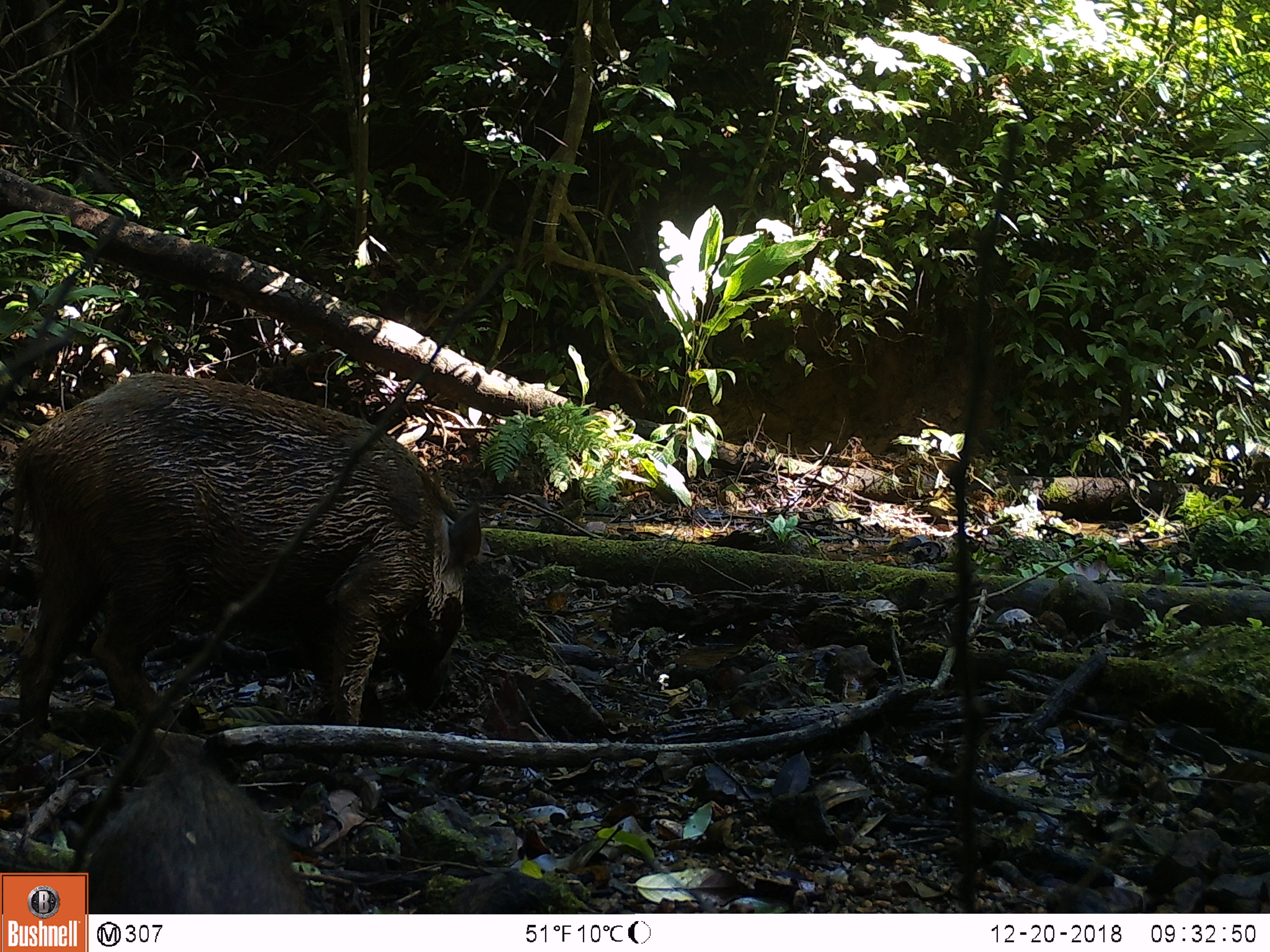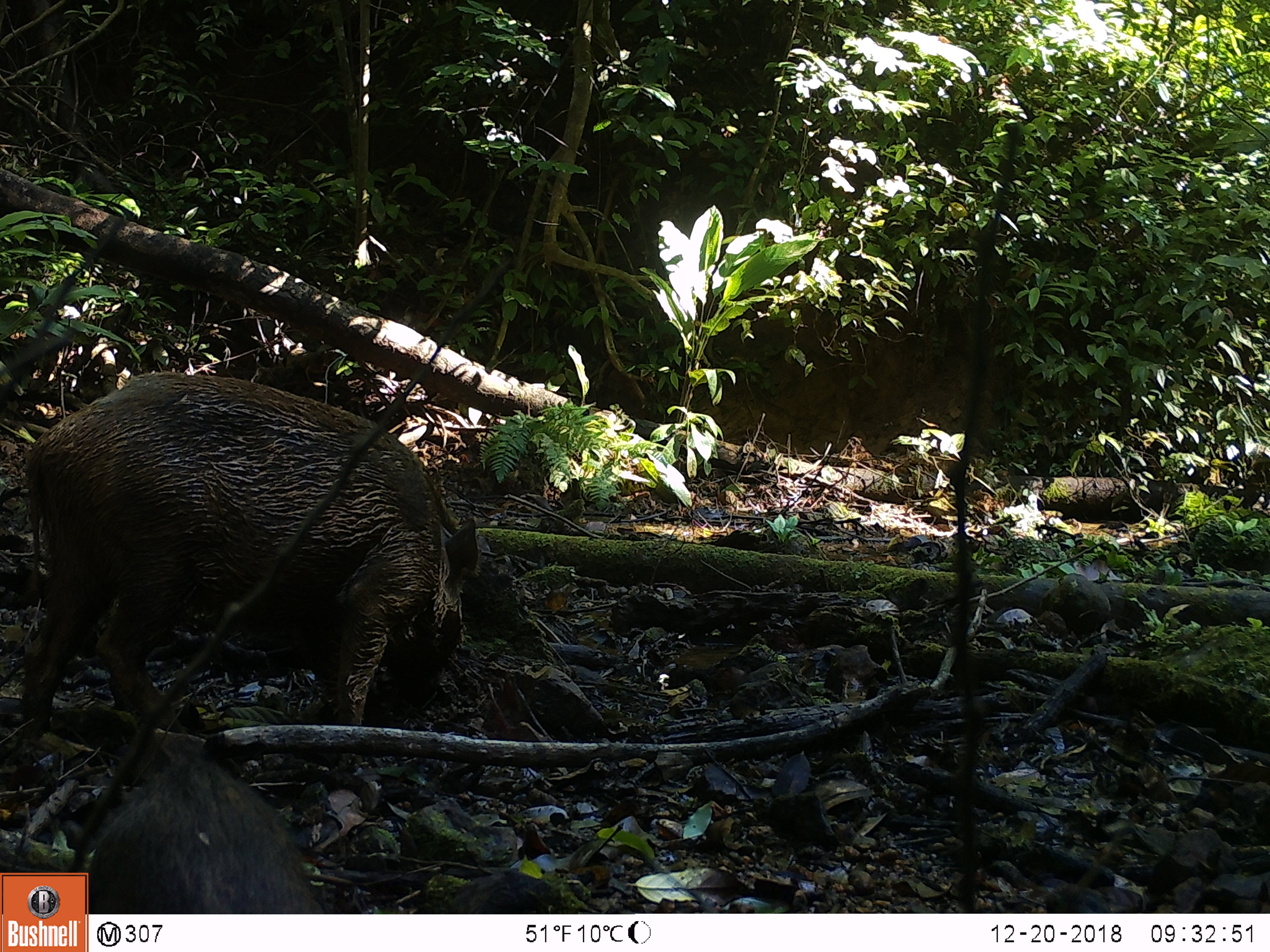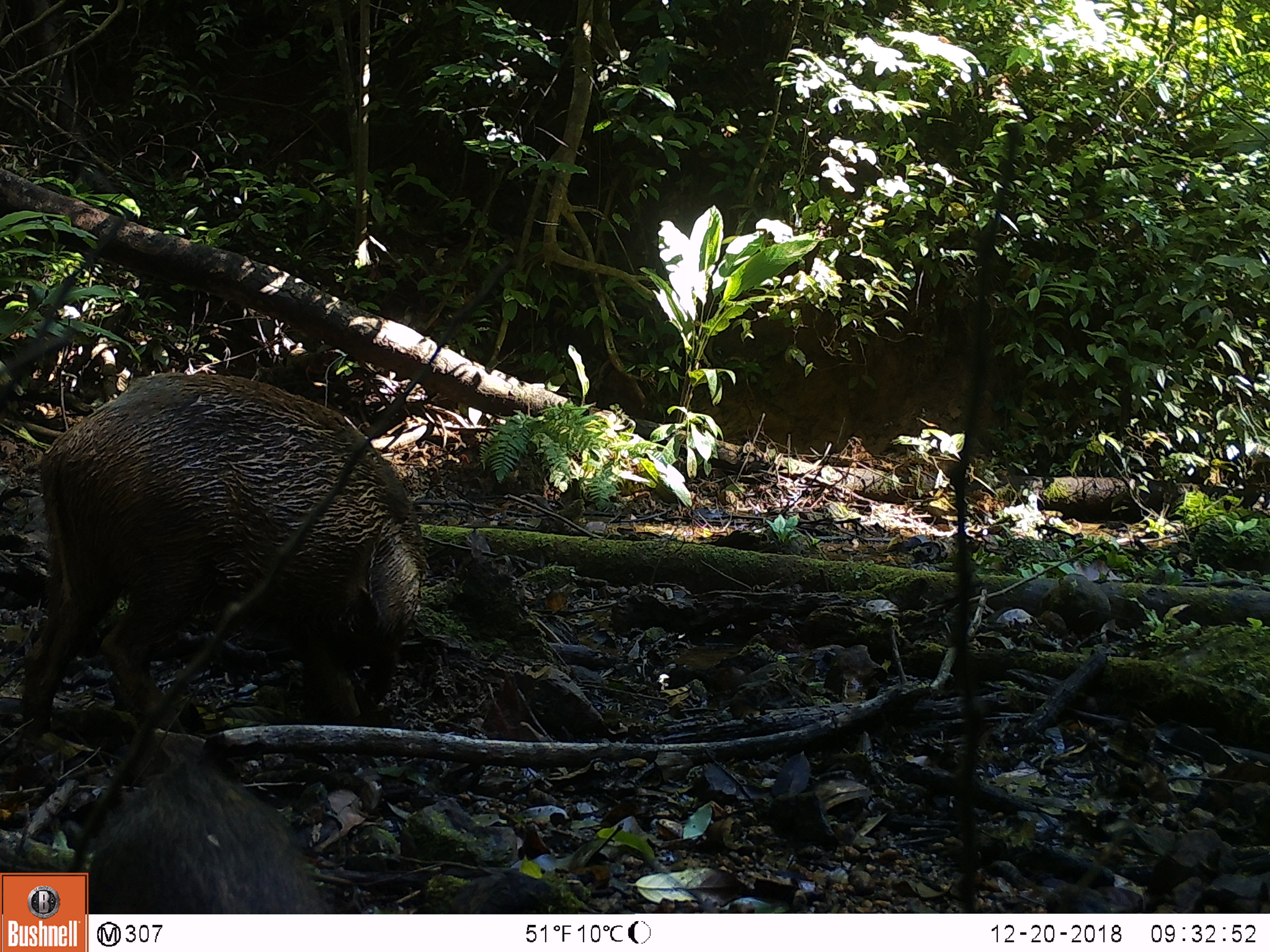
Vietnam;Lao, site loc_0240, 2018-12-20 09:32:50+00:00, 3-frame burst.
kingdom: Animalia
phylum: Chordata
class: Mammalia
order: Artiodactyla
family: Suidae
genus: Sus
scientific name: Sus scrofa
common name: eurasian wild pig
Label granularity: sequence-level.